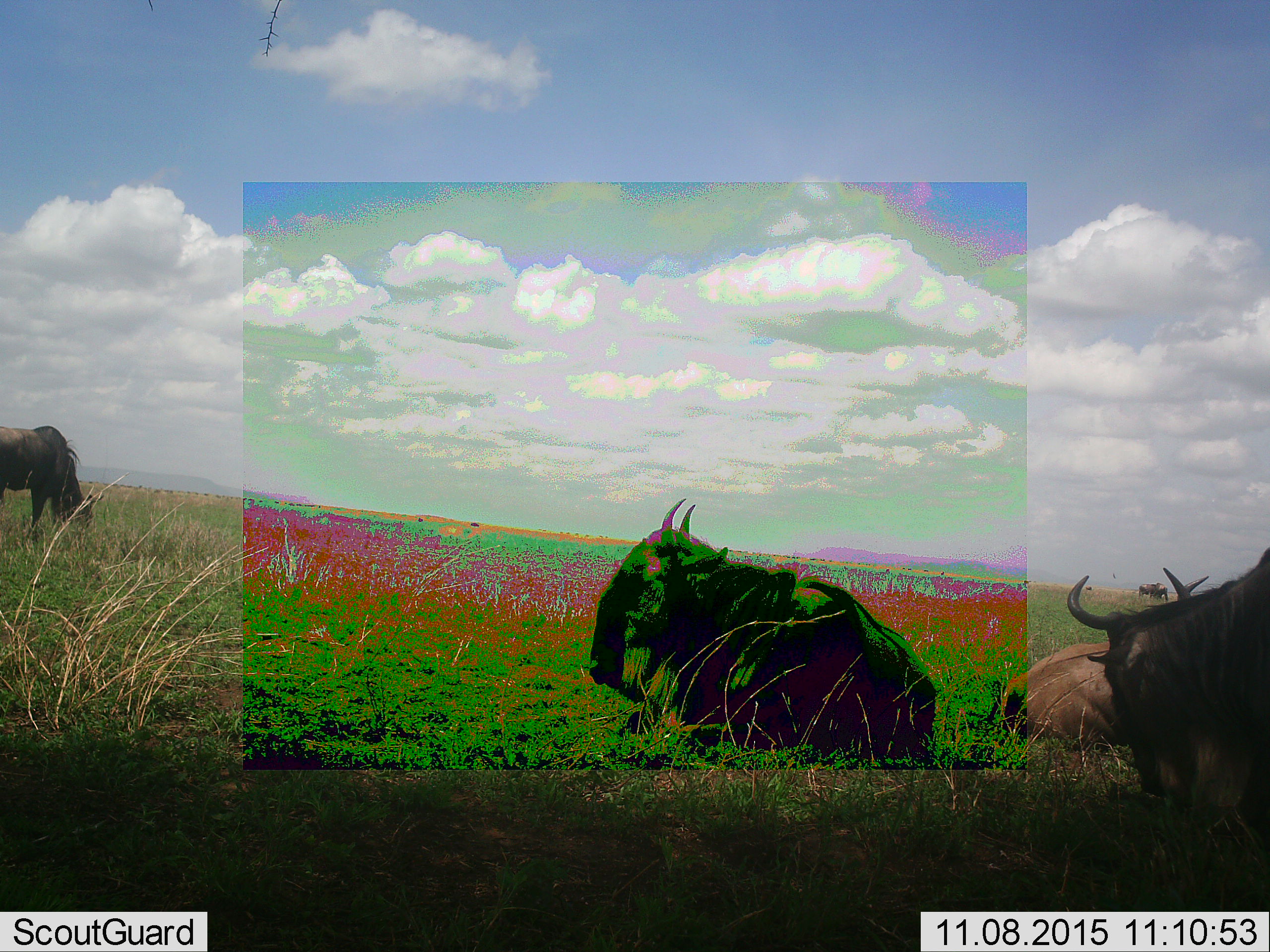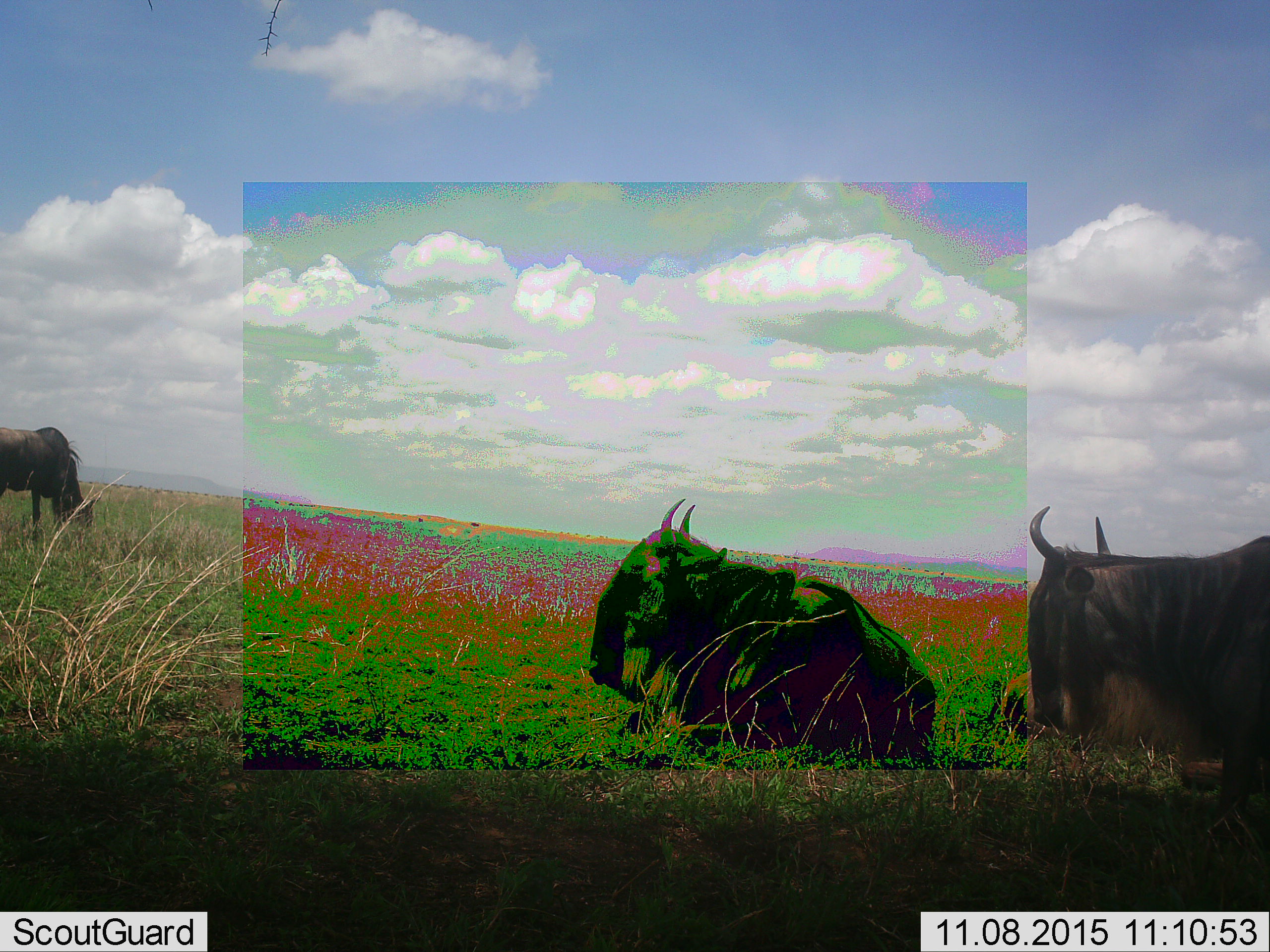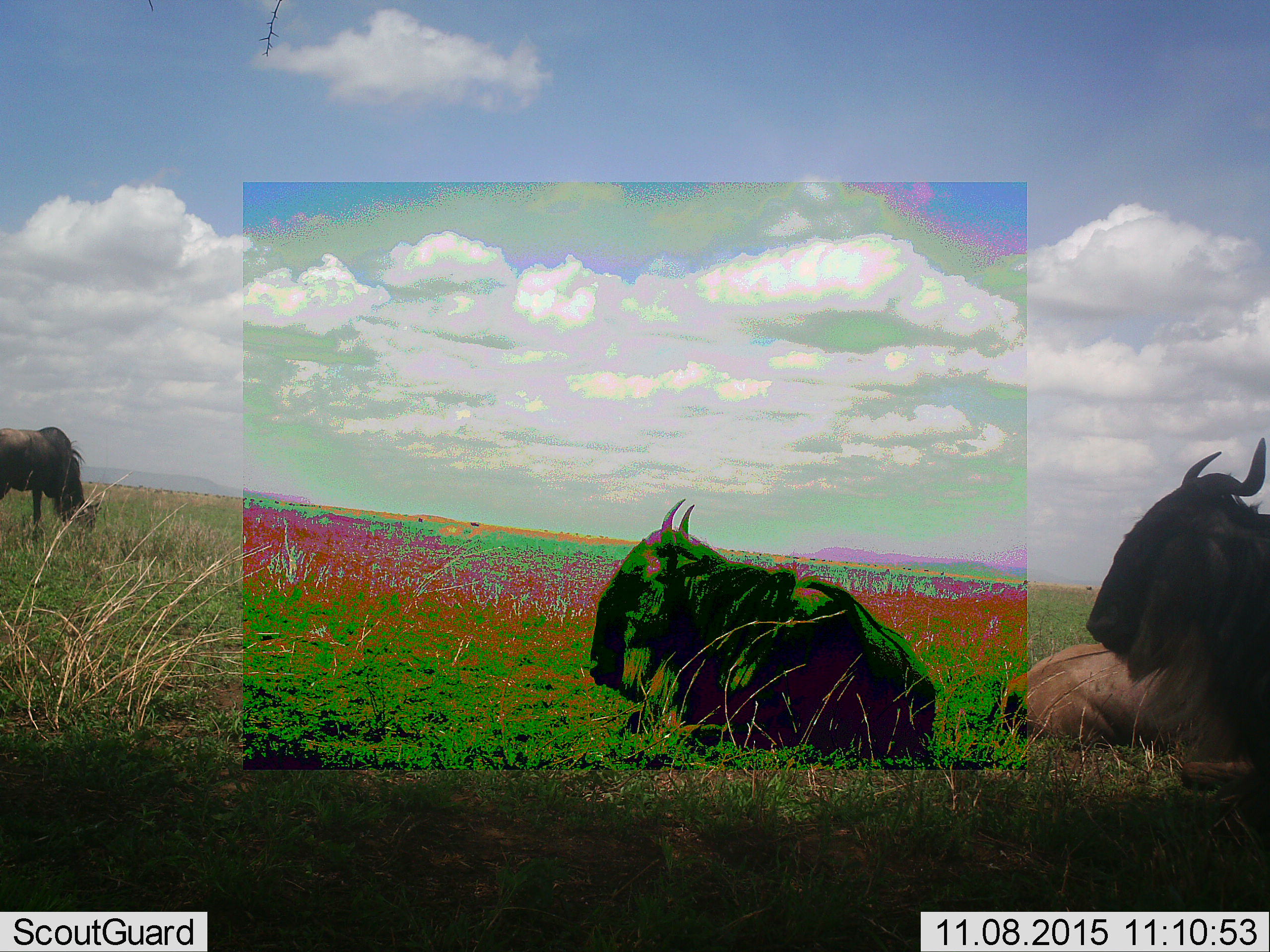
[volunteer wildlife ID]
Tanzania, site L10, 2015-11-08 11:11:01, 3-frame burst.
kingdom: Animalia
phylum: Chordata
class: Mammalia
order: Artiodactyla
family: Bovidae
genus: Connochaetes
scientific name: Connochaetes taurinus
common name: blue wildebeest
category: wildebeest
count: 4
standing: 50%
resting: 100%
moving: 12%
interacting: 12%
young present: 0%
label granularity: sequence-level